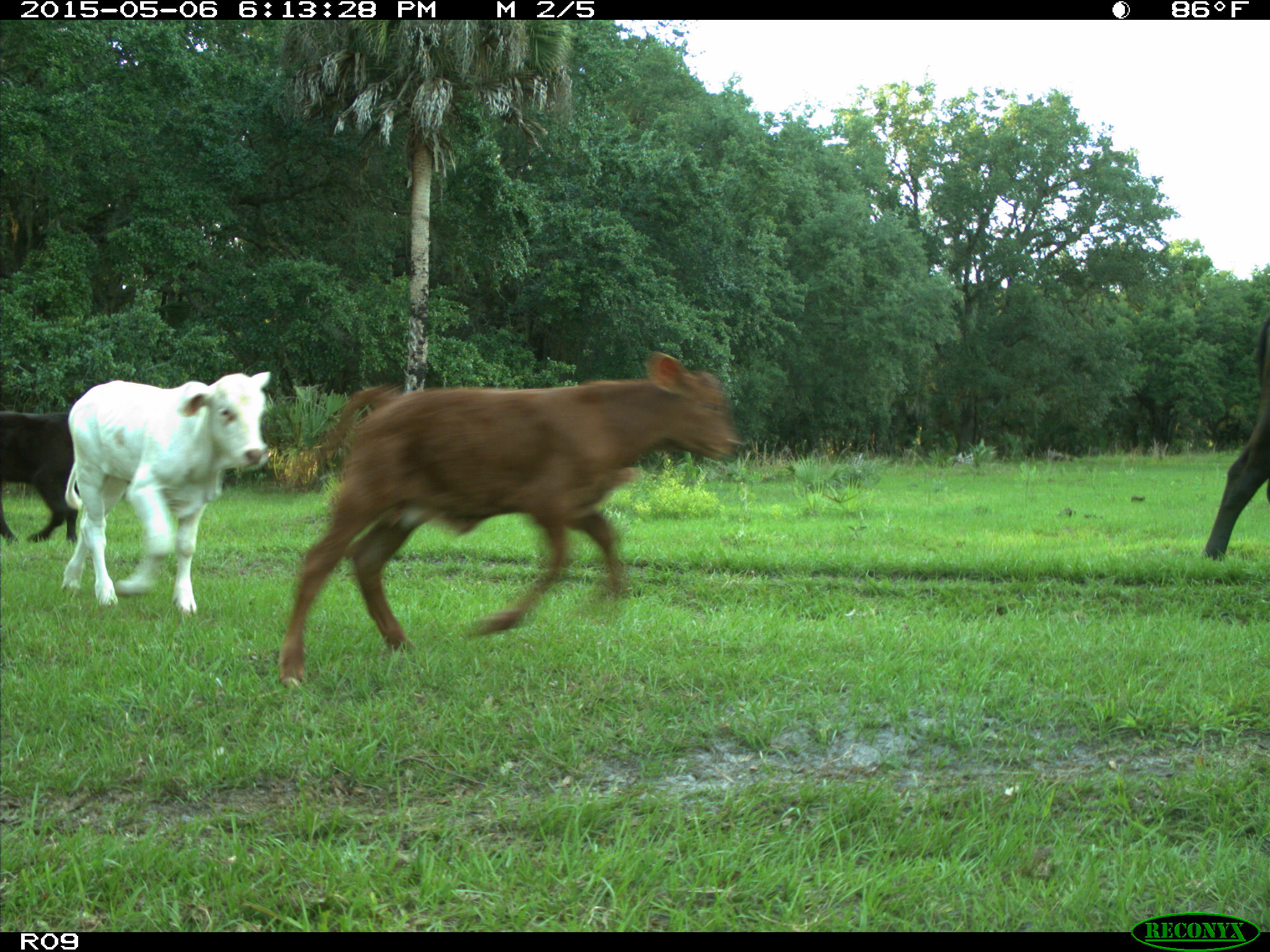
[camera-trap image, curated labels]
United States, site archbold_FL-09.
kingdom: Animalia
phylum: Chordata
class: Mammalia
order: Artiodactyla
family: Bovidae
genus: Bos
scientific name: Bos taurus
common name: domestic cow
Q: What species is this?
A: Bos taurus (domestic cow).